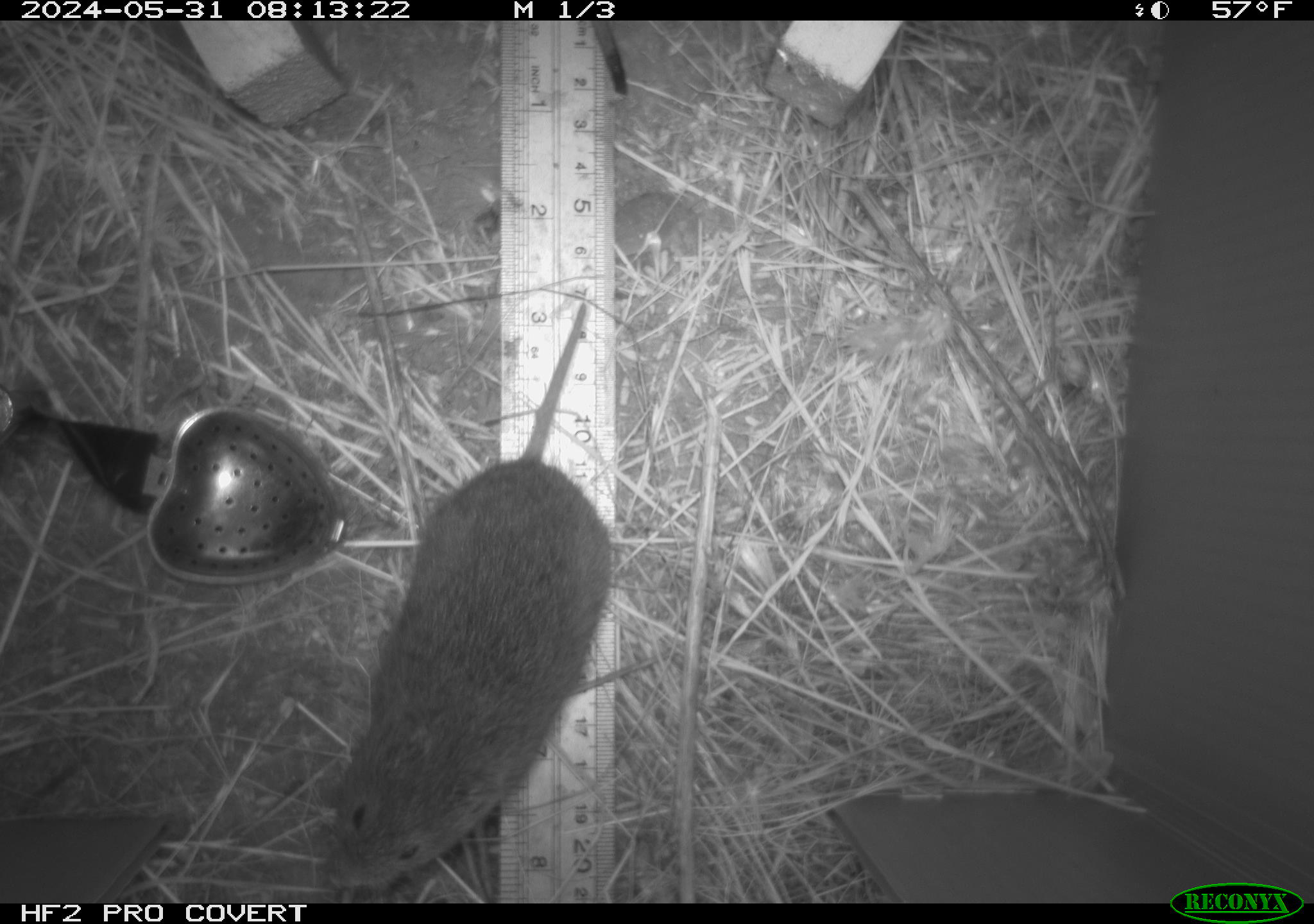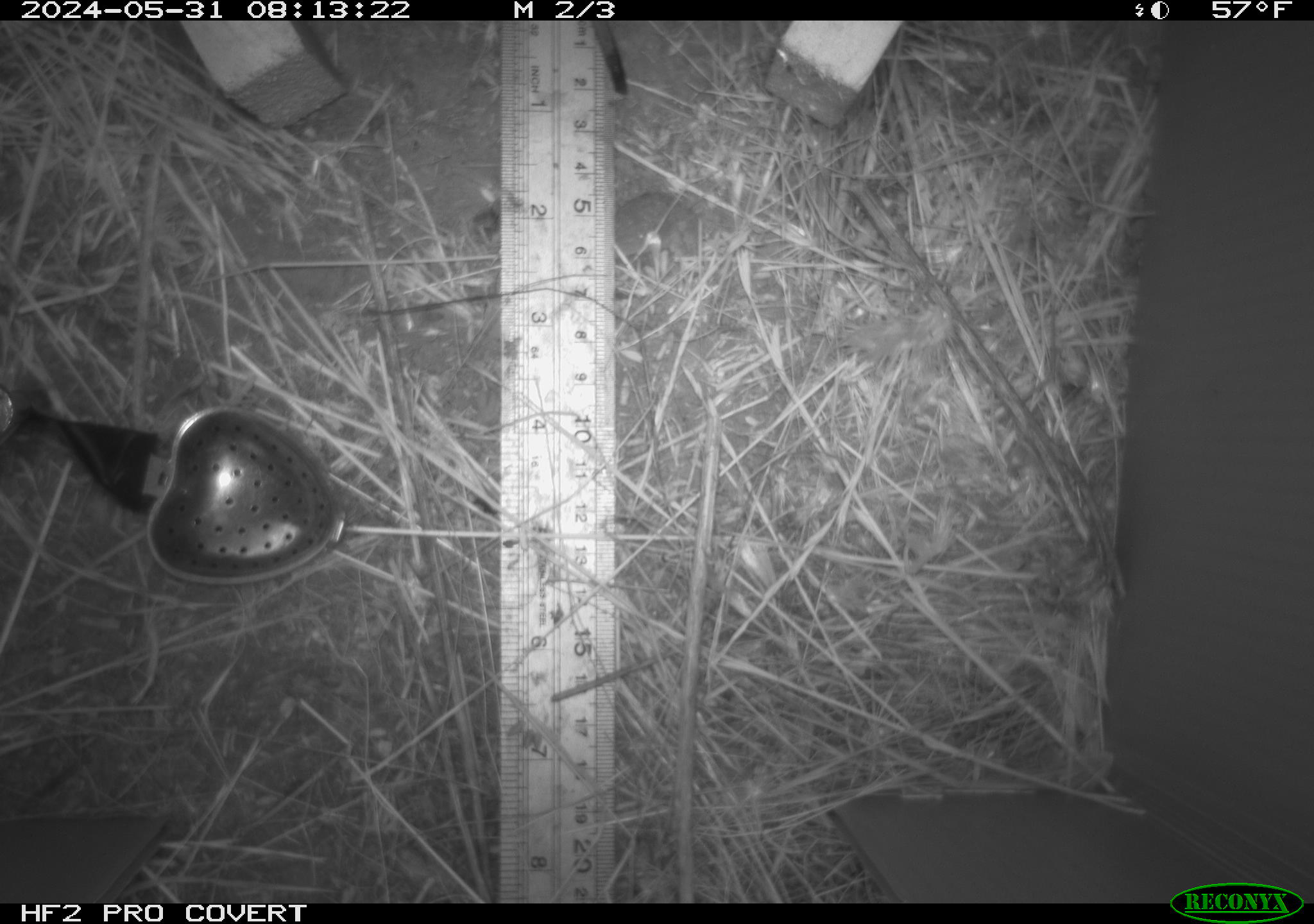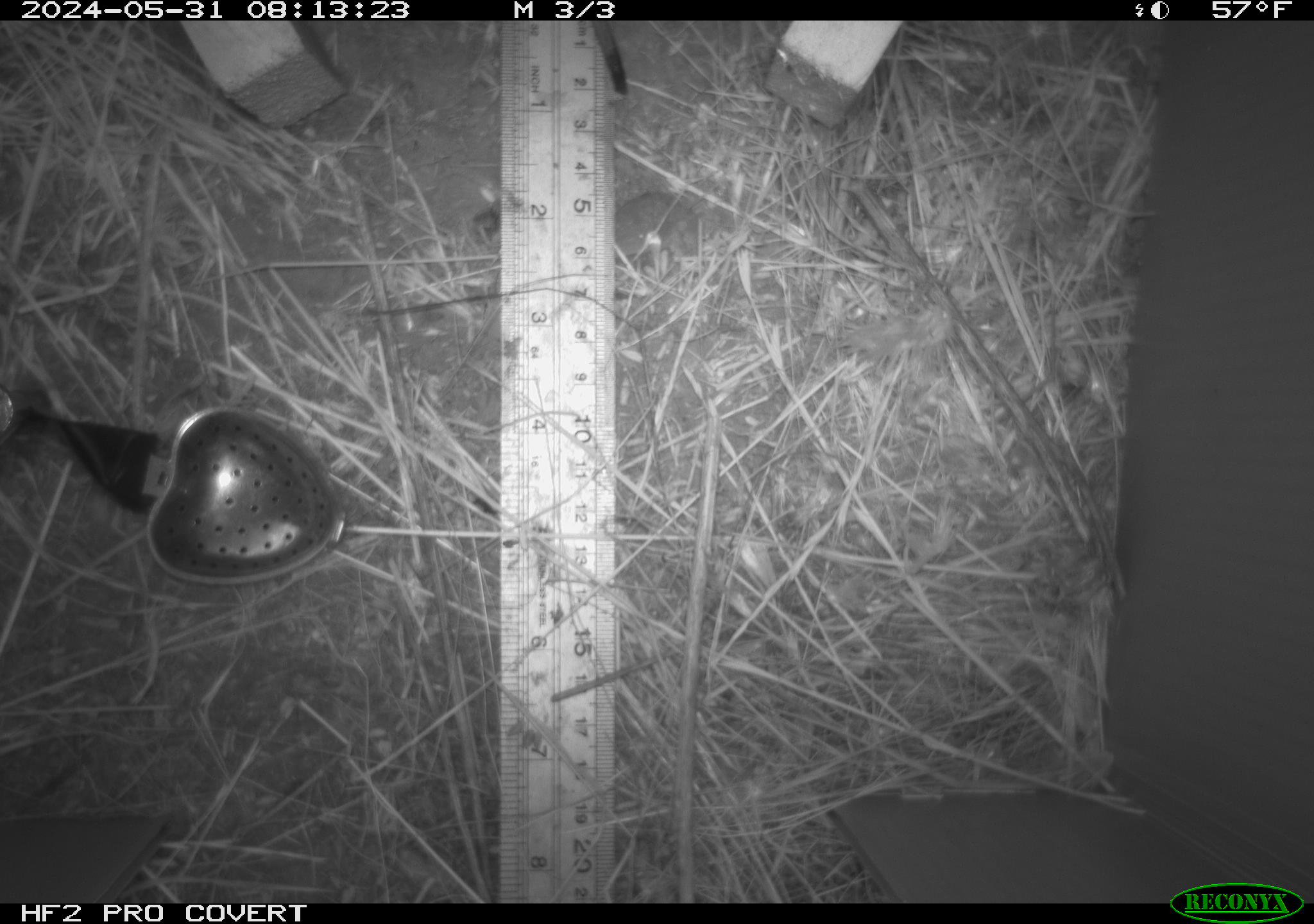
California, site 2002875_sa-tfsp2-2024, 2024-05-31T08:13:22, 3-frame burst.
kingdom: Animalia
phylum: Chordata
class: Mammalia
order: Rodentia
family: Cricetidae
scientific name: Arvicolinae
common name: voles, lemmings, and muskrats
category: arvicolinae subfamily